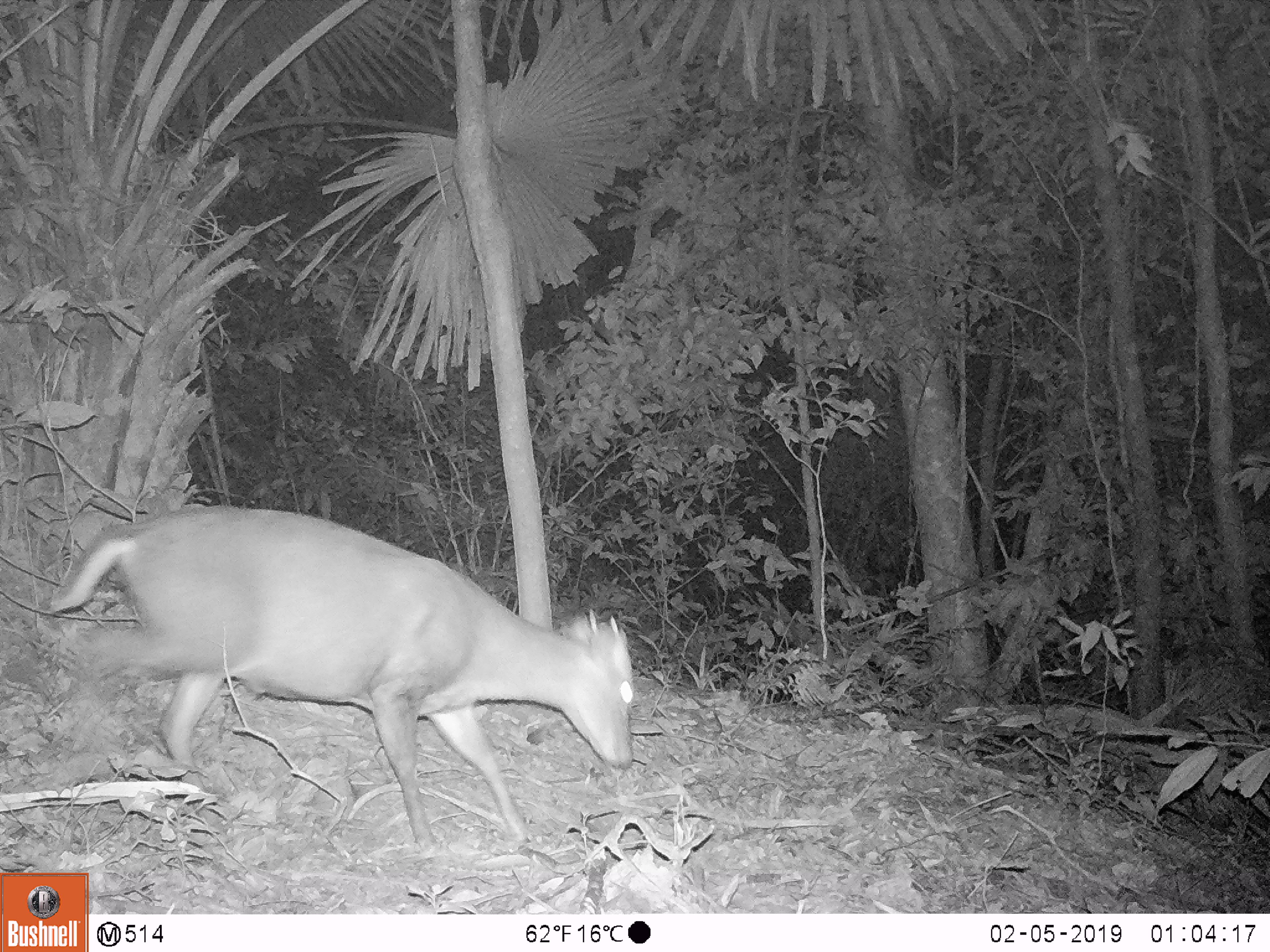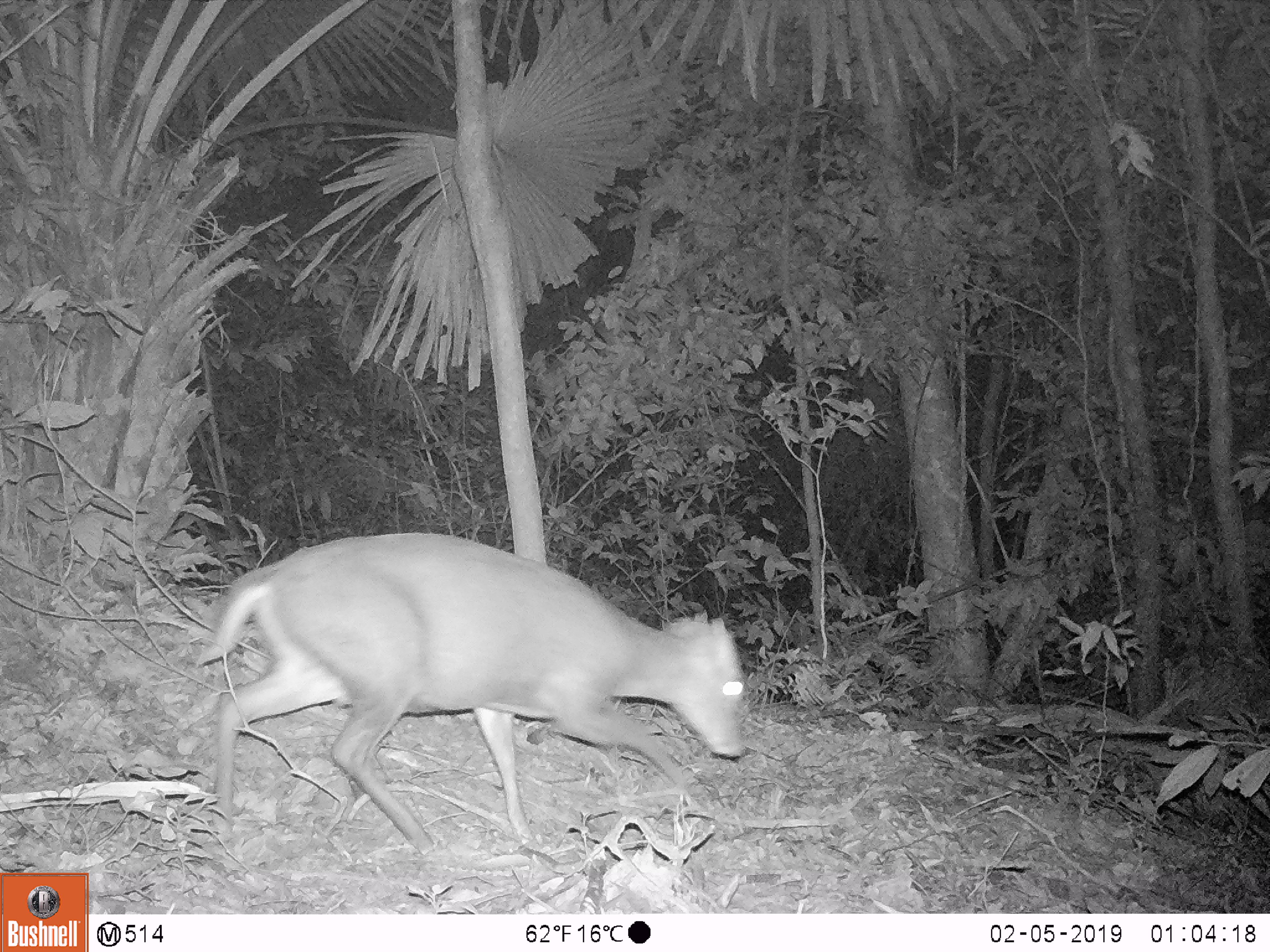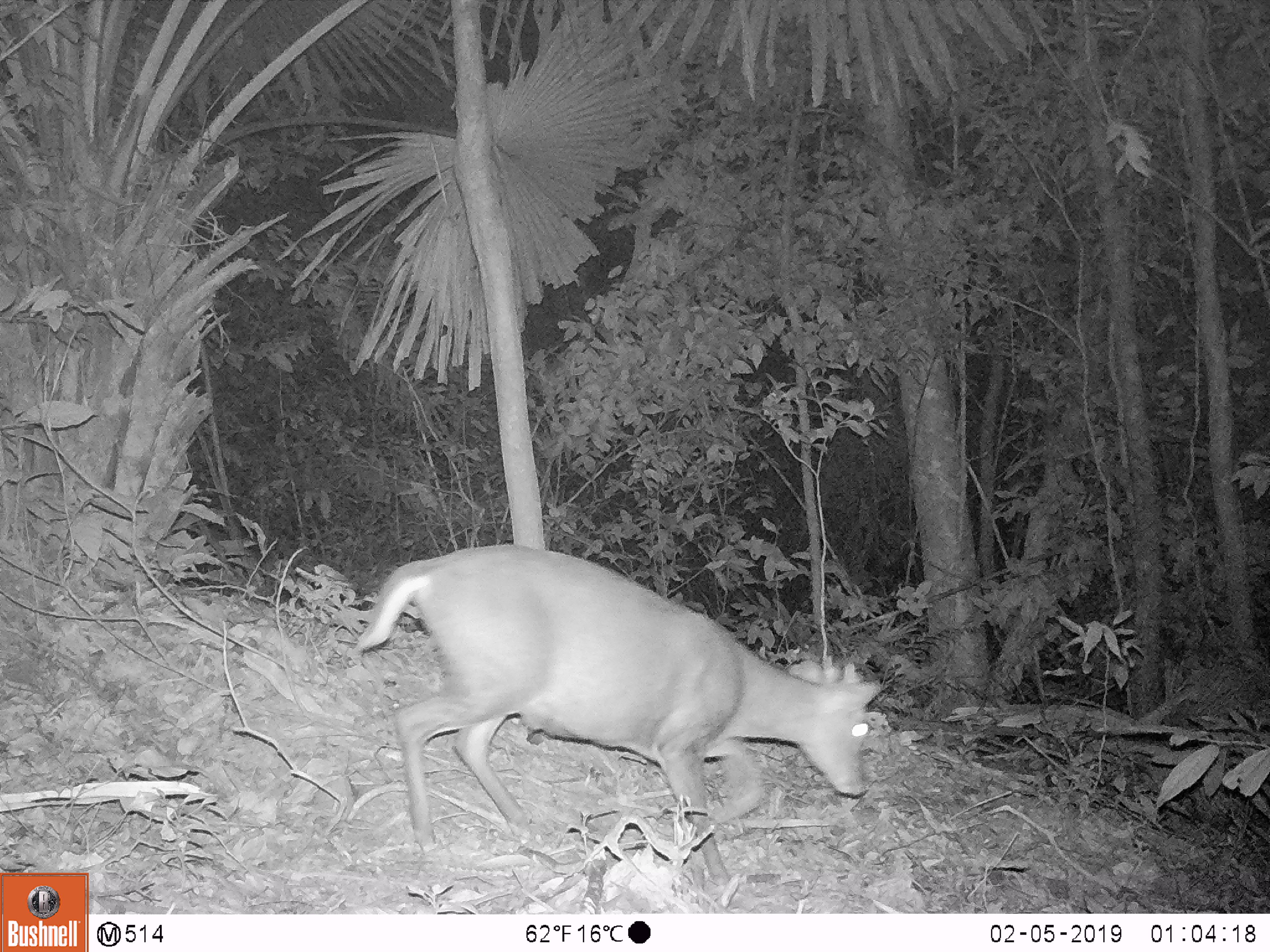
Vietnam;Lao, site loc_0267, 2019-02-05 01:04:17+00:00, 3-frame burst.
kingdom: Animalia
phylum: Chordata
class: Mammalia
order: Artiodactyla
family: Cervidae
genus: Muntiacus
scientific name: Muntiacus rooseveltorum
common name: roosevelt's muntjac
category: roosevelts muntjac group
Roosevelts muntjac group (roosevelt's muntjac) (Muntiacus rooseveltorum). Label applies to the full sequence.